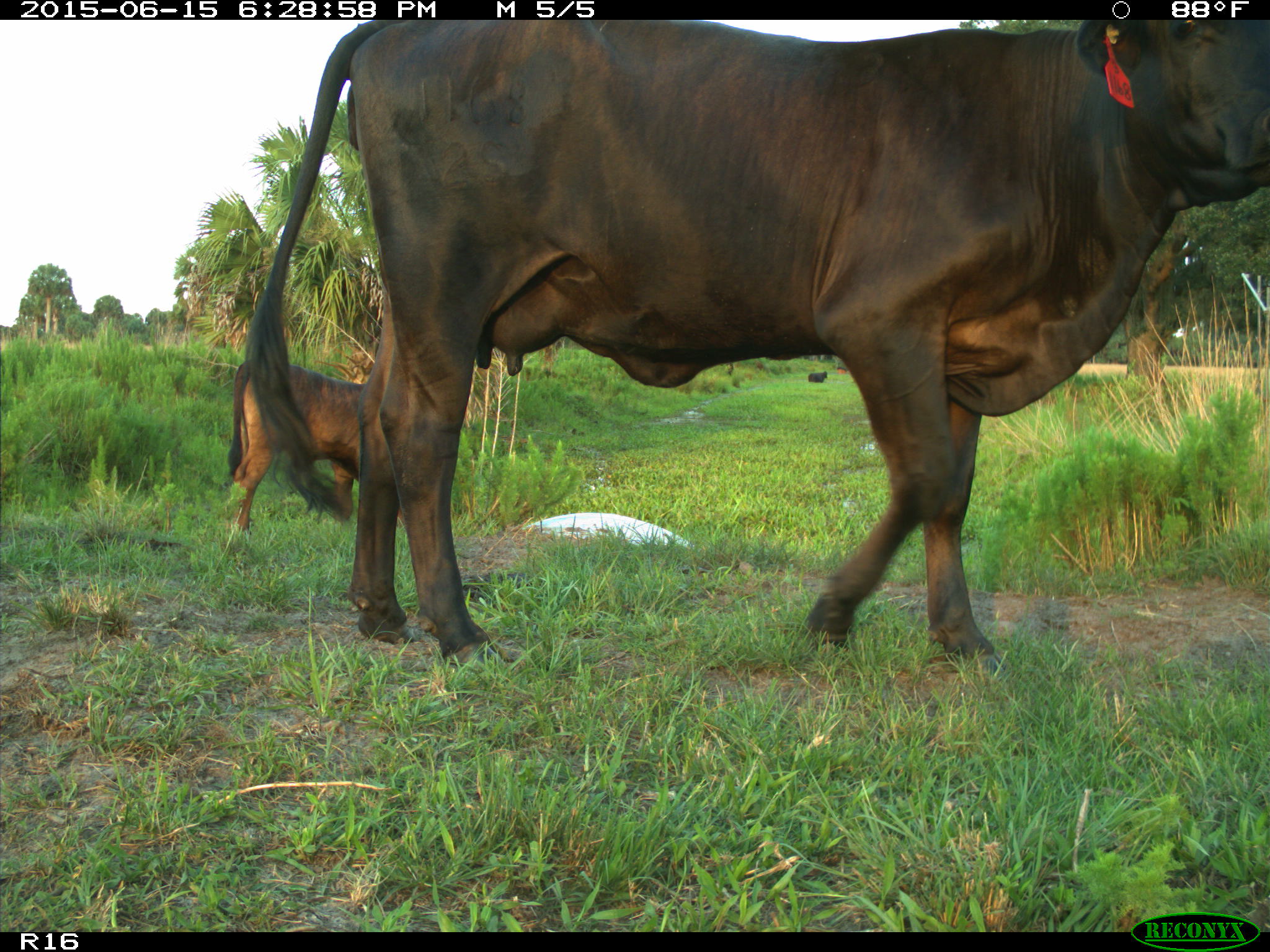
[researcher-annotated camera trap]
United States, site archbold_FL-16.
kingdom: Animalia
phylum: Chordata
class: Mammalia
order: Artiodactyla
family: Bovidae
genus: Bos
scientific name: Bos taurus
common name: domestic cow